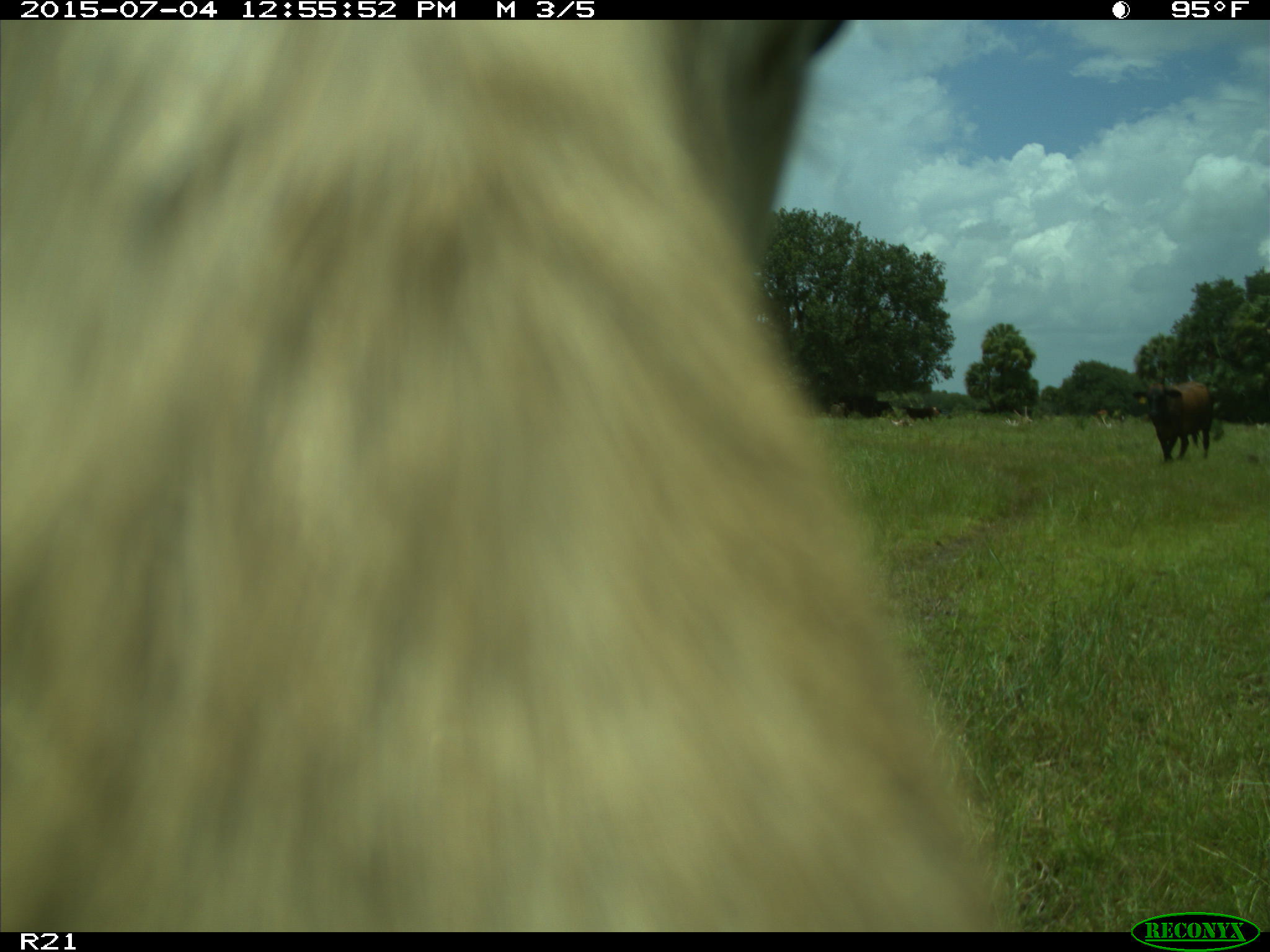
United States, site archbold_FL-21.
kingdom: Animalia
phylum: Chordata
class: Mammalia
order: Artiodactyla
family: Bovidae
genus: Bos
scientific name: Bos taurus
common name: domestic cow